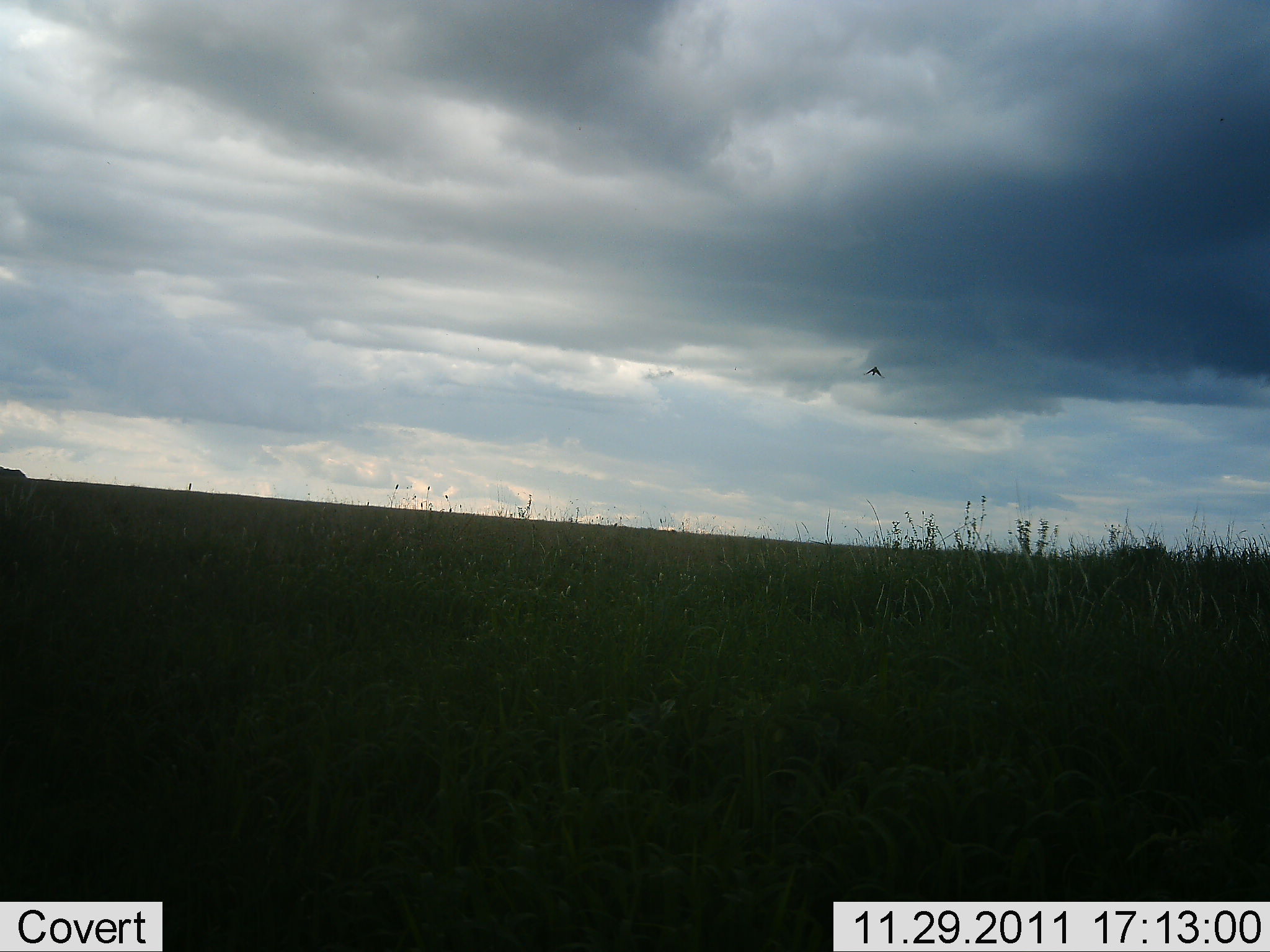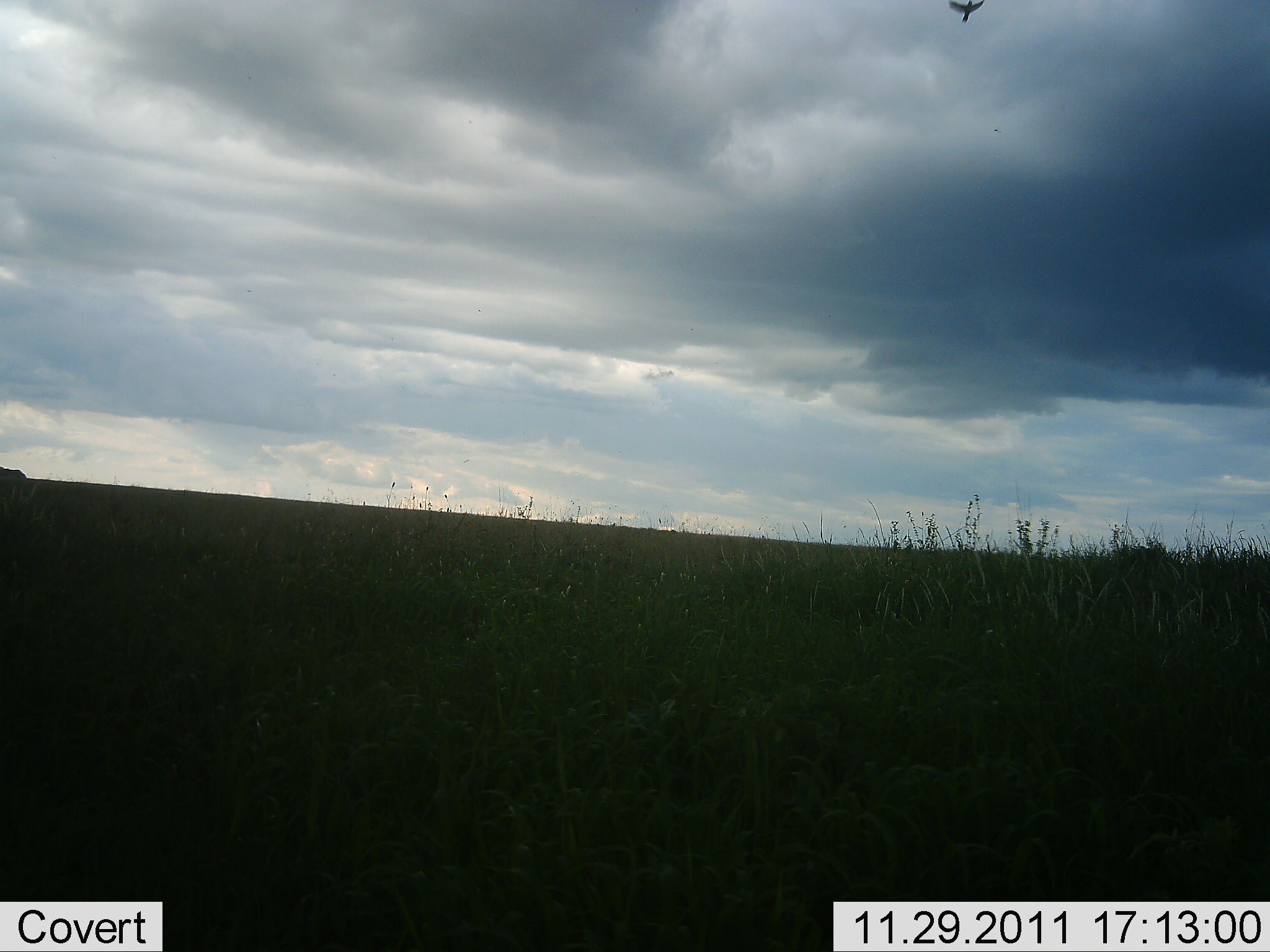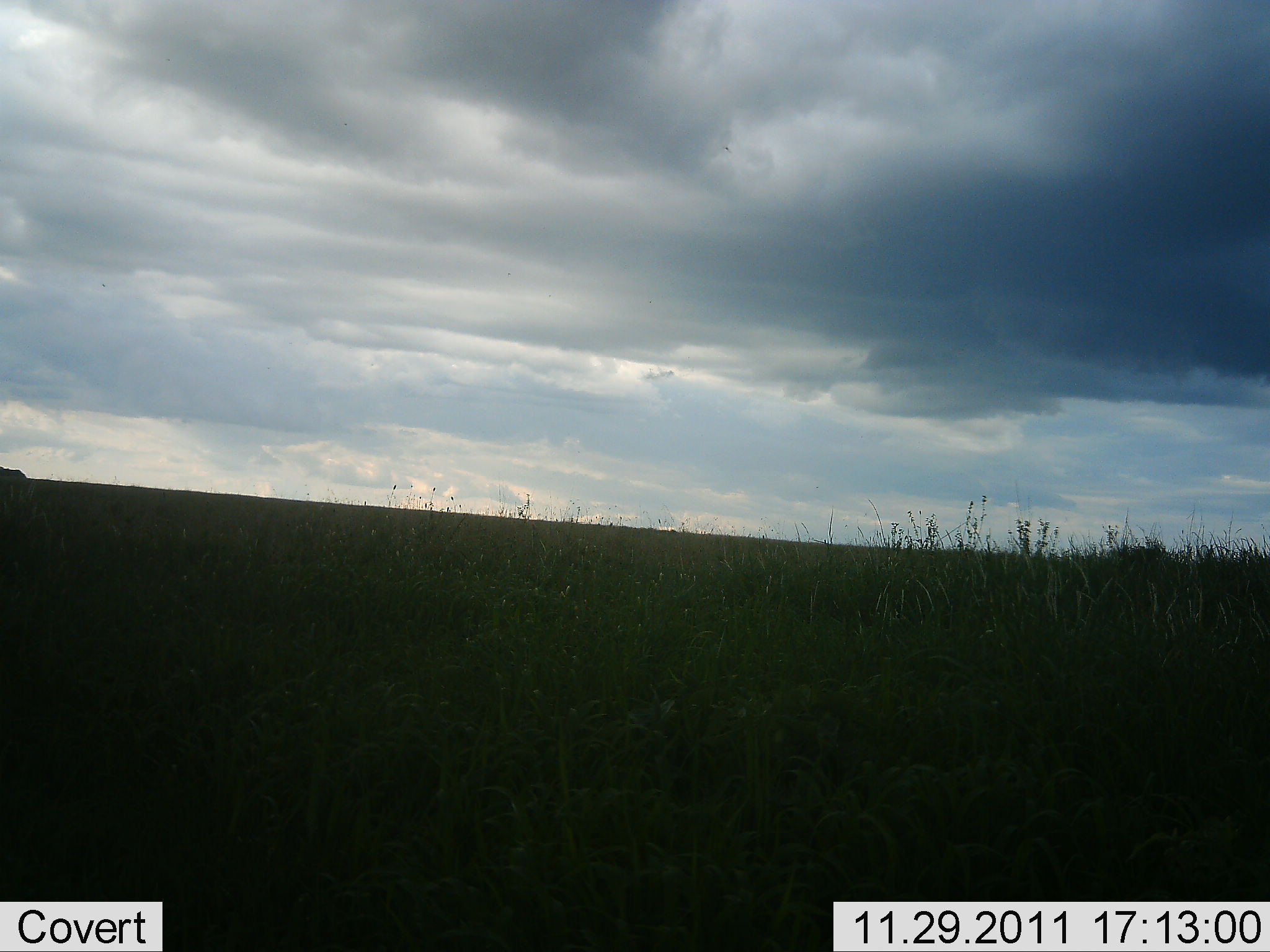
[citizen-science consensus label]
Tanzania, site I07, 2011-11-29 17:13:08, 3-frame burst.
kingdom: Animalia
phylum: Chordata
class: Aves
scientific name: Aves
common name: bird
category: otherbird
Otherbird (bird) (Aves), count 1. Behavior (volunteer vote fractions): standing 0%, resting 0%, moving 100%, interacting 0%. Young present (vote fraction): 0%. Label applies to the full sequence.